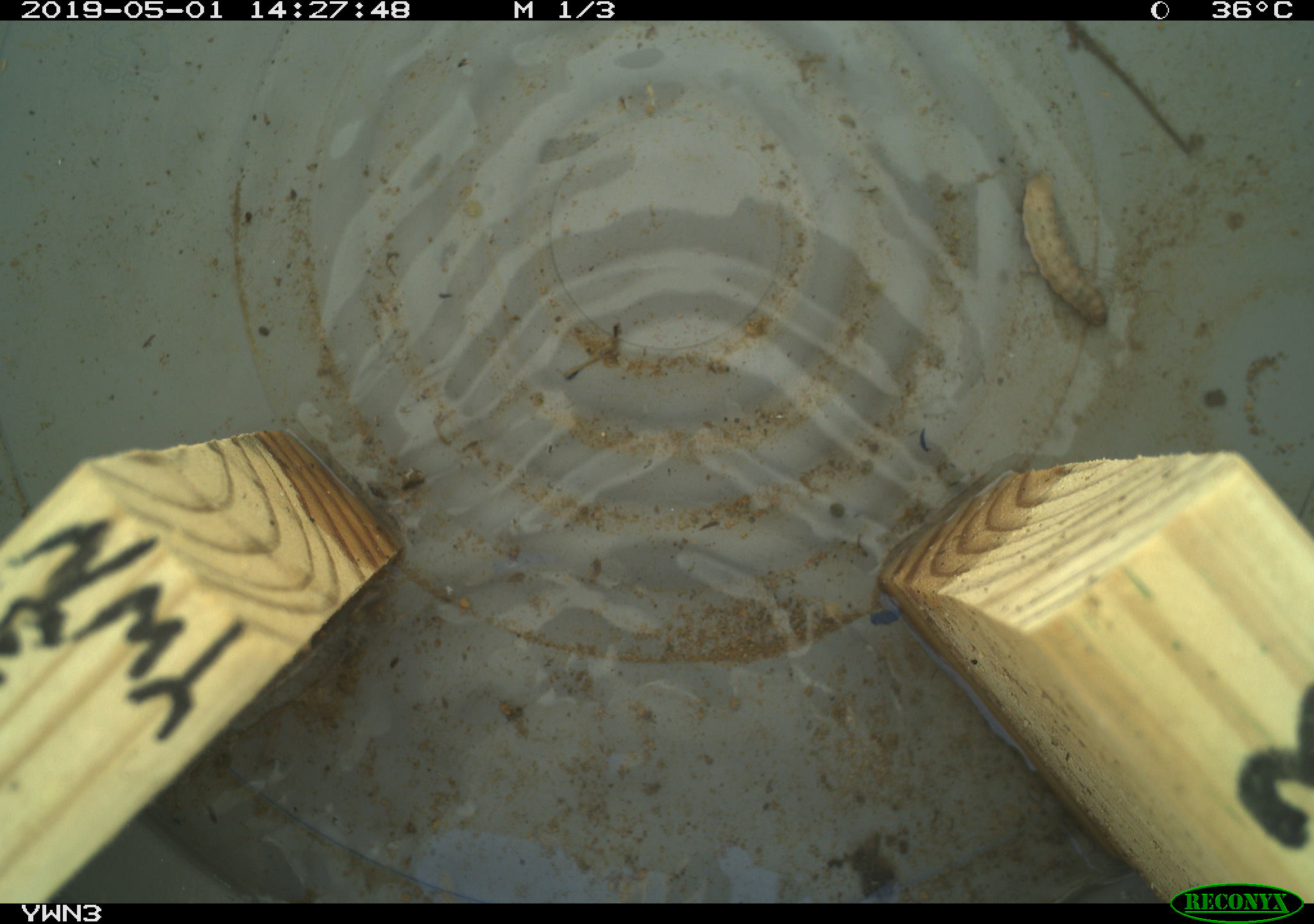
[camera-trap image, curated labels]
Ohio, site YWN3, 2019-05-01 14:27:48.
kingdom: Animalia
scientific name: Animalia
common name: animal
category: invertebrate